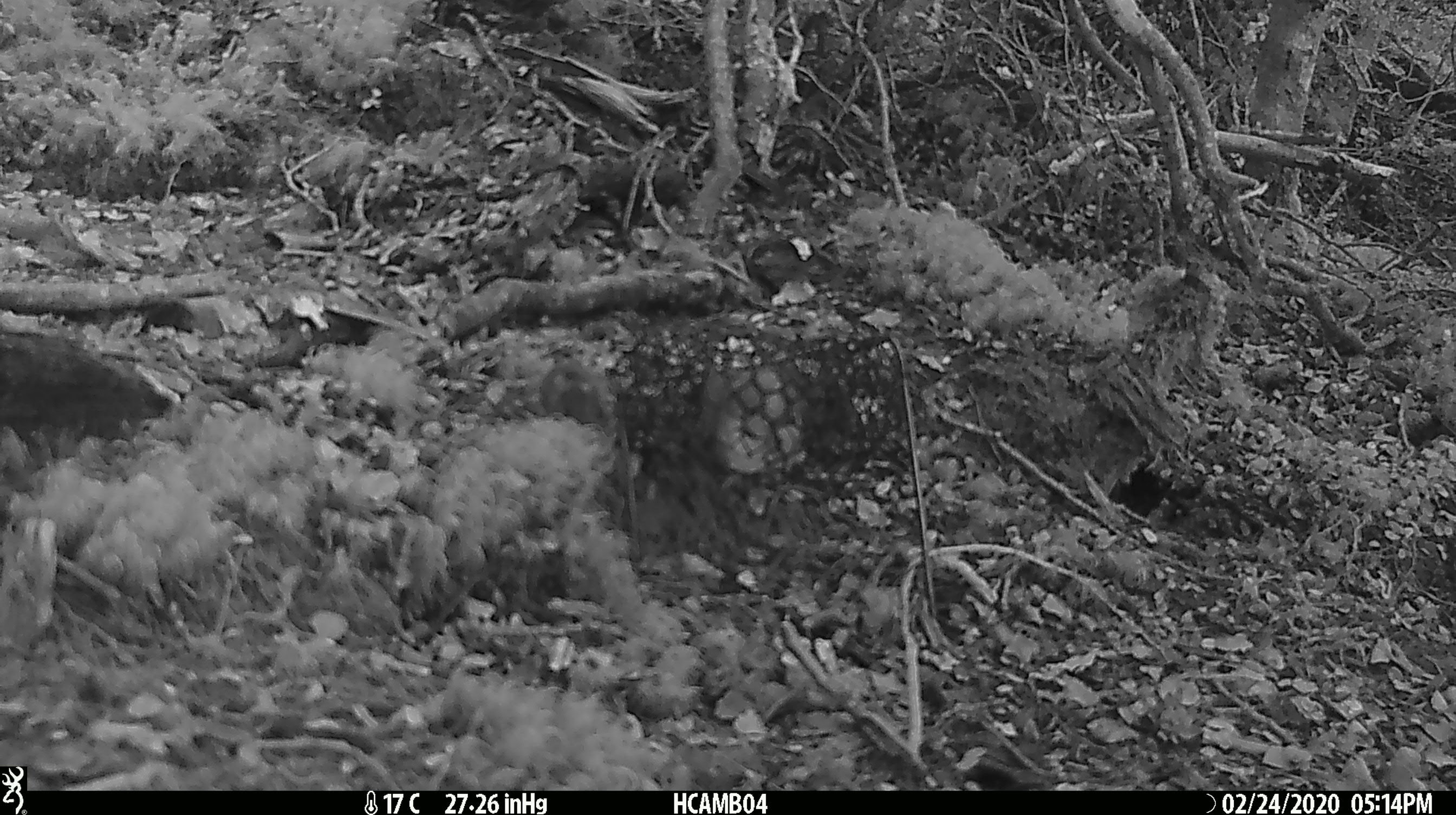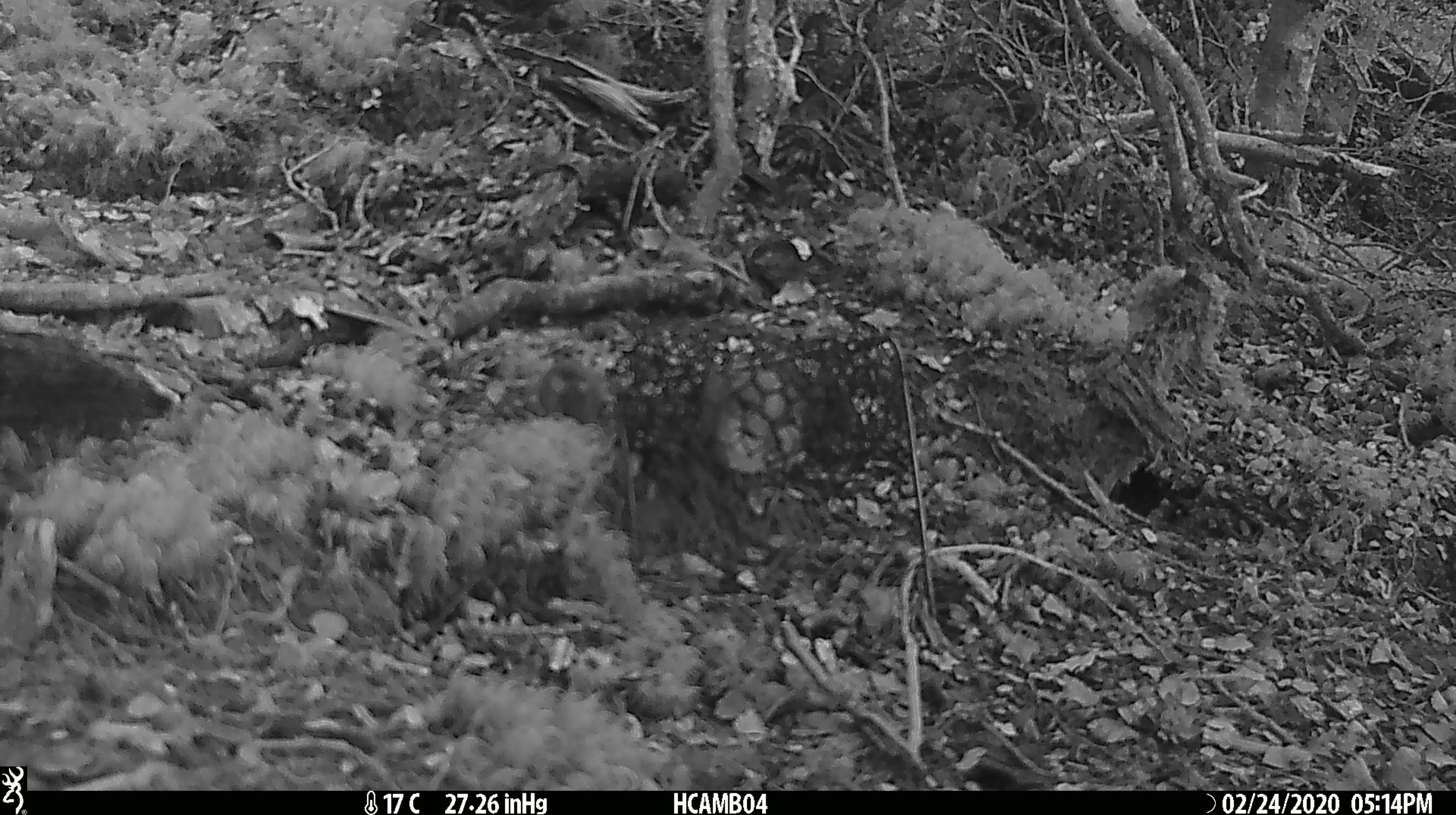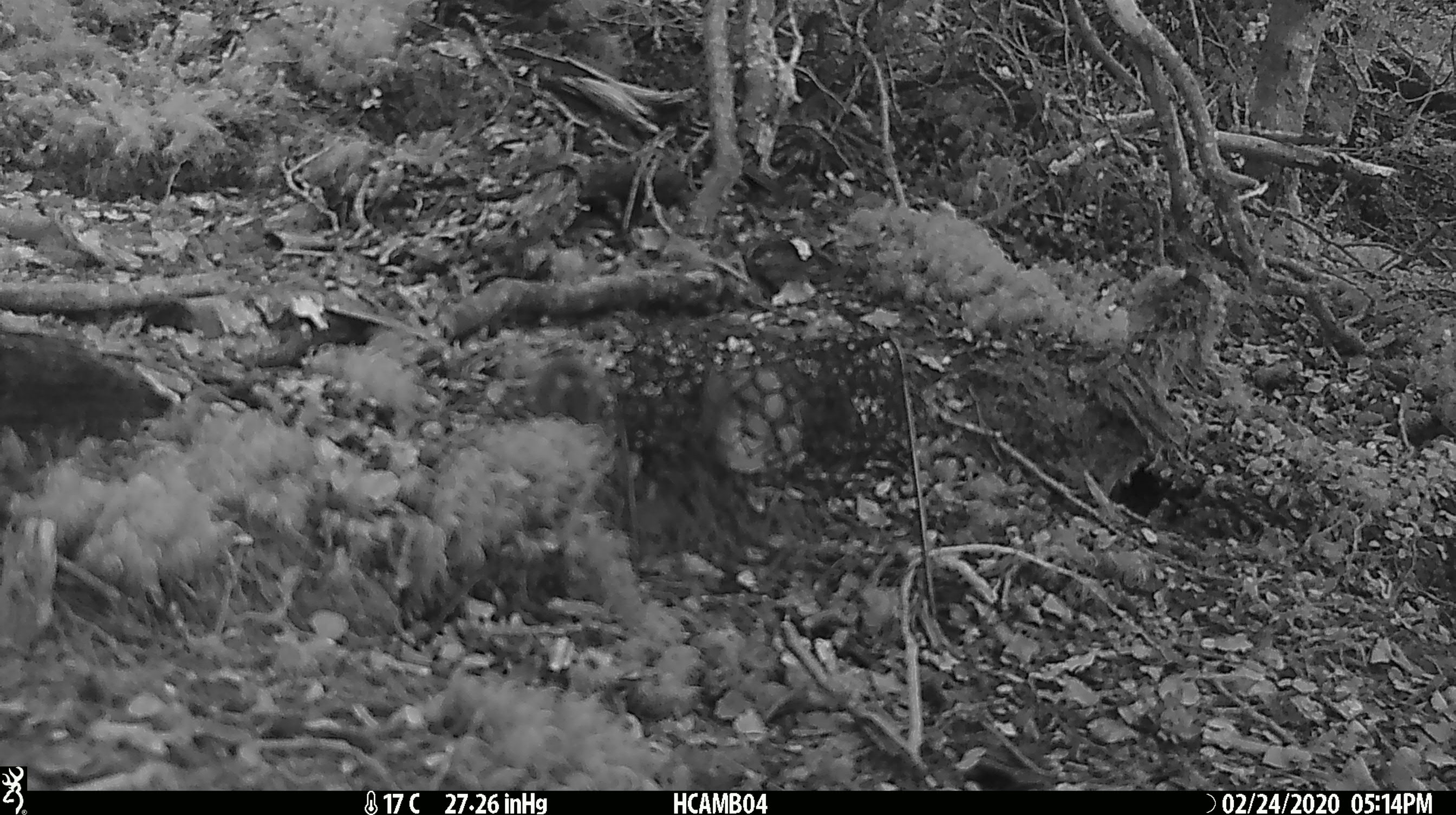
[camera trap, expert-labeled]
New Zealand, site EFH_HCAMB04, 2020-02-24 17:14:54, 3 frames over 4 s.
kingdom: Animalia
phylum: Chordata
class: Mammalia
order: Rodentia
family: Muridae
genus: Mus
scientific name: Mus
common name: mouse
Mouse (Mus).